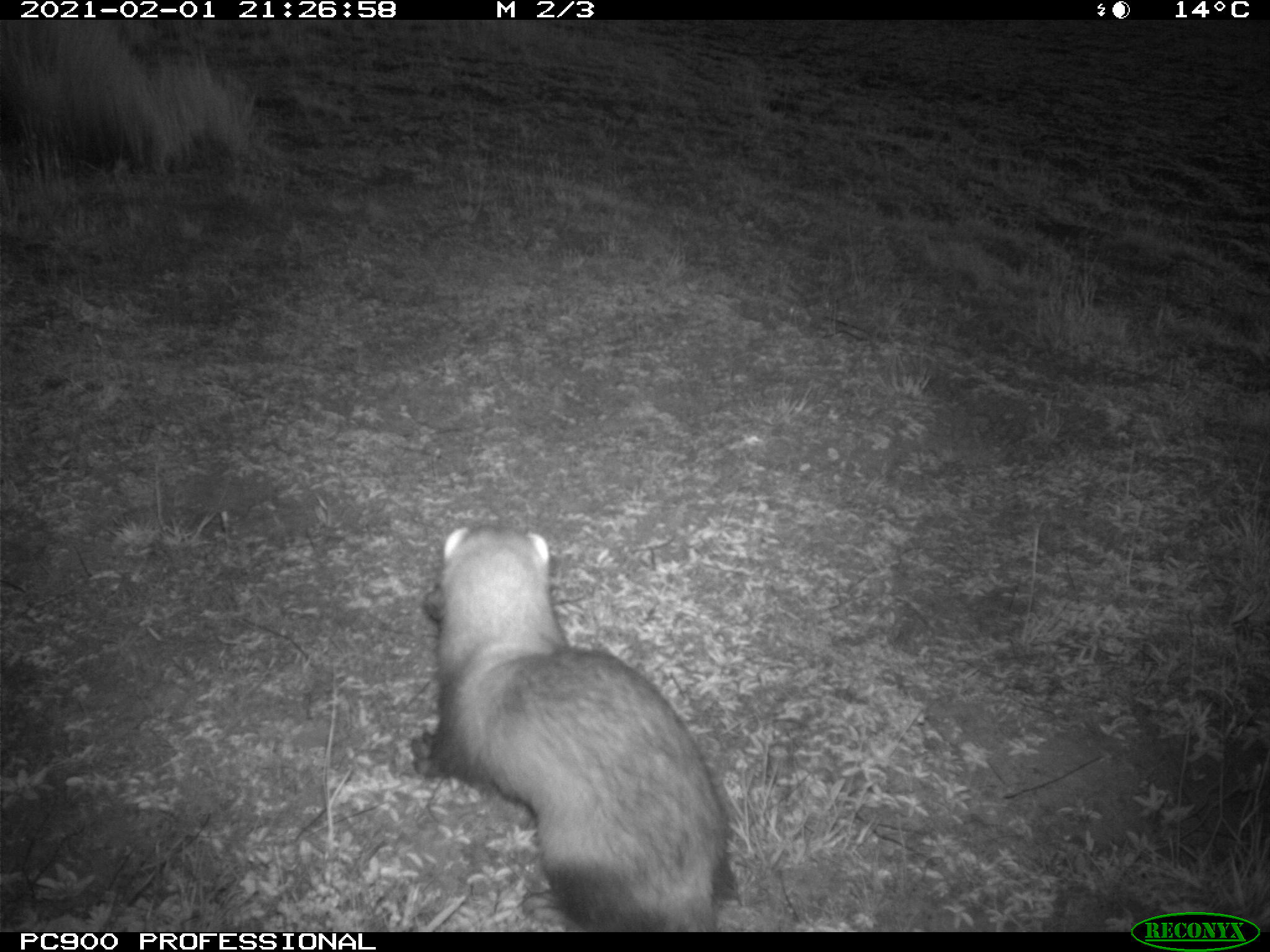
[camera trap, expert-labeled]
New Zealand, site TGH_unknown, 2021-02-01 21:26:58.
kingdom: Animalia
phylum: Chordata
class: Mammalia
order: Carnivora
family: Mustelidae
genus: Mustela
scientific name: Mustela furo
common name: ferret